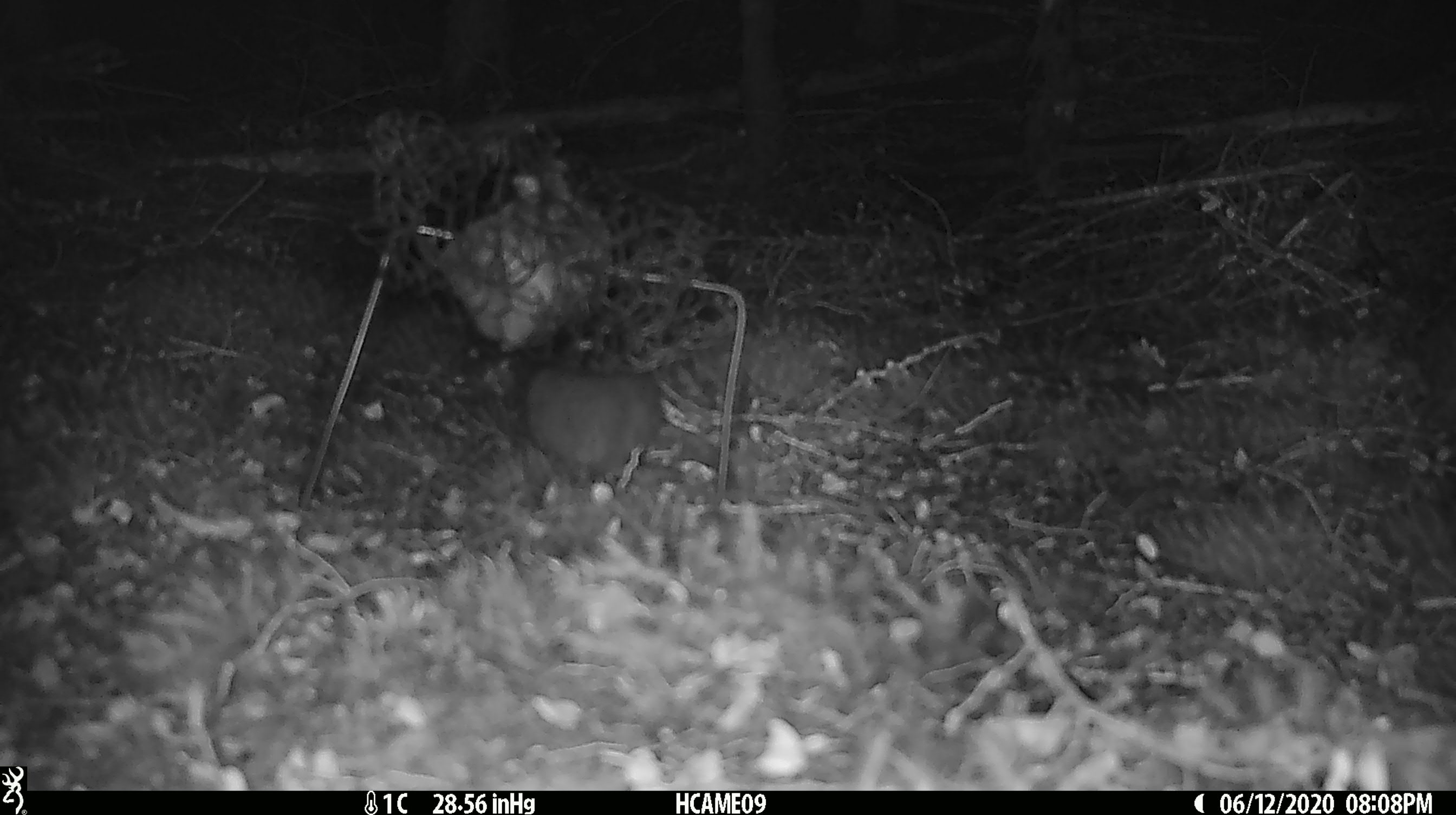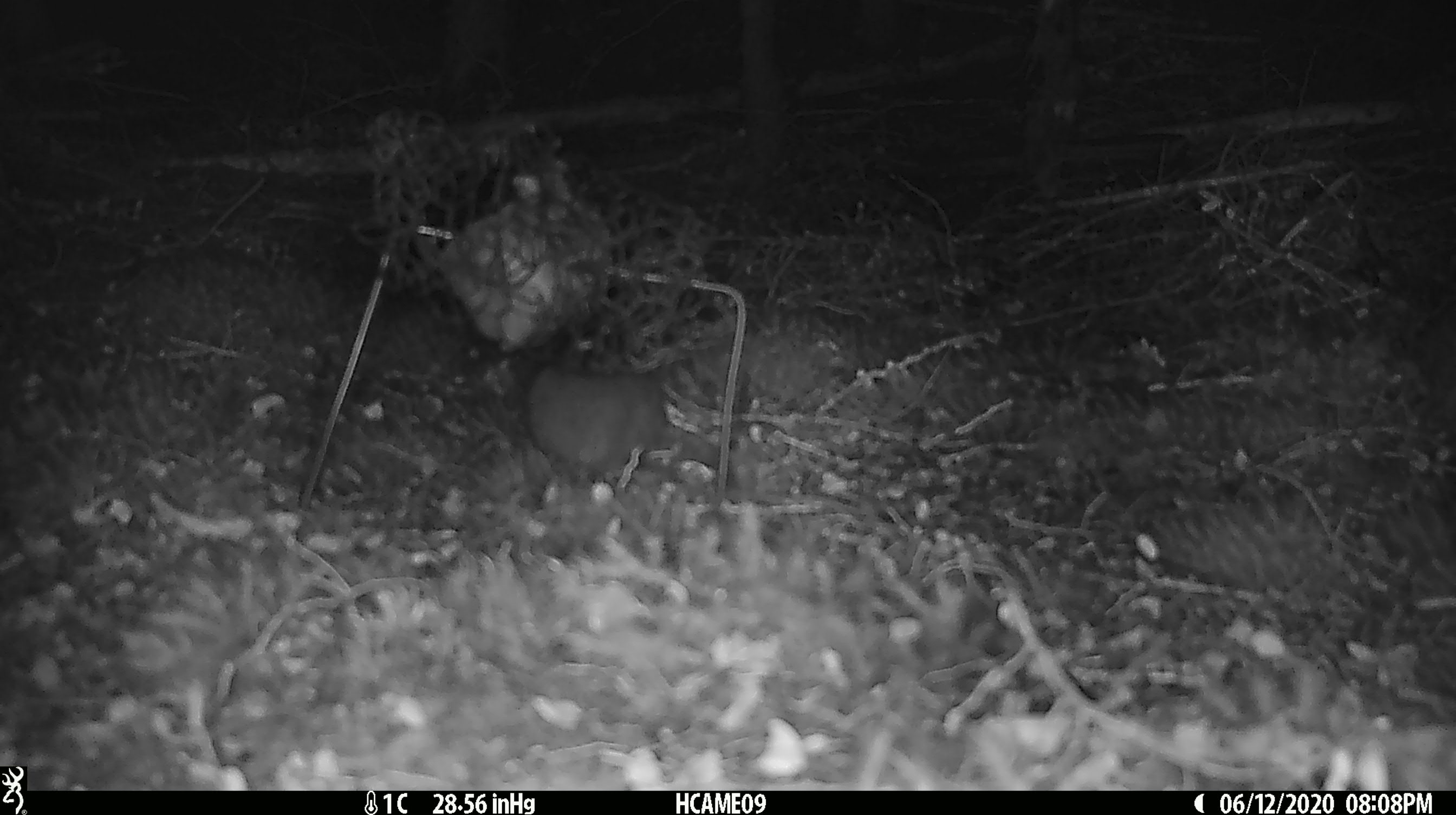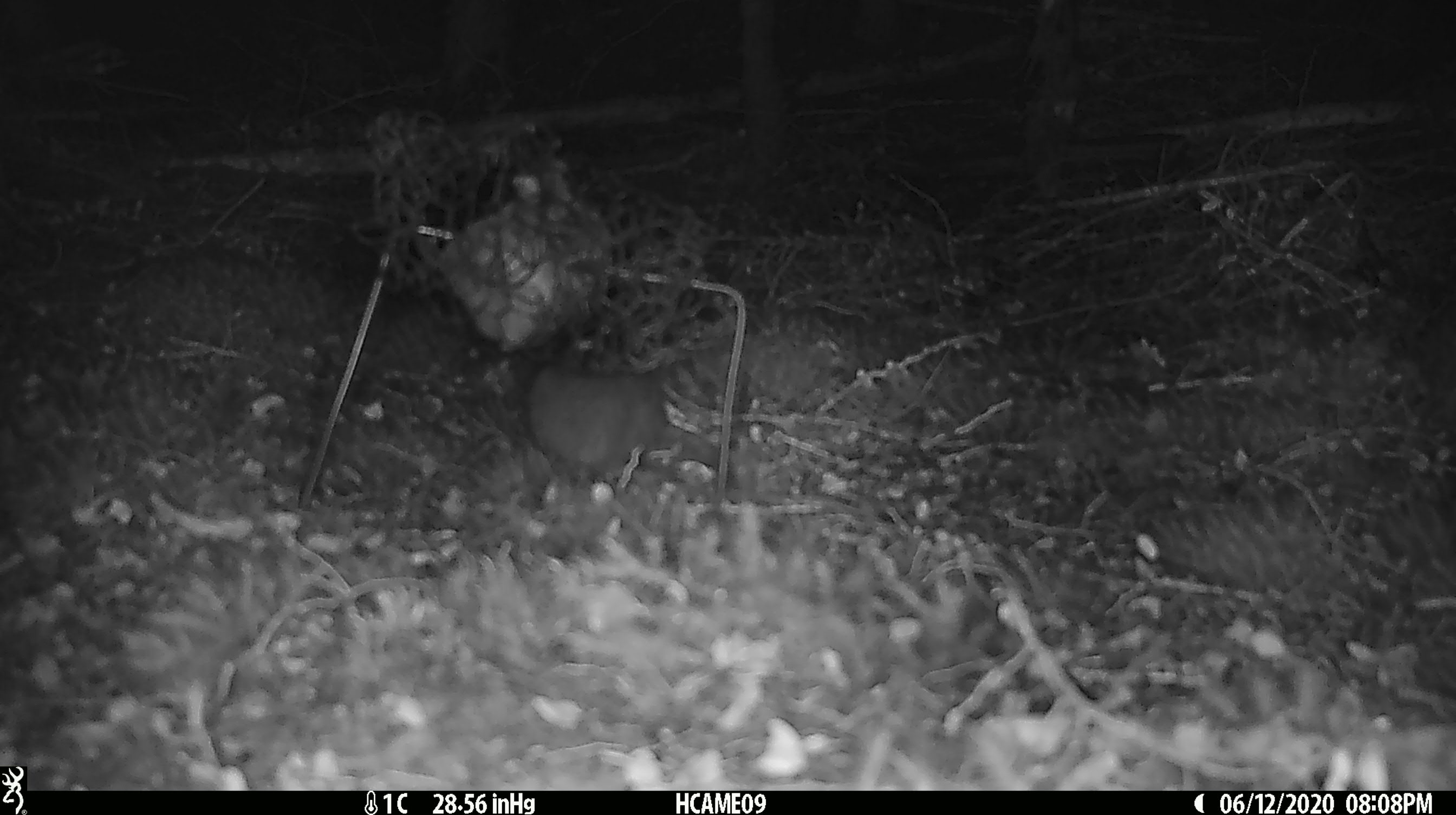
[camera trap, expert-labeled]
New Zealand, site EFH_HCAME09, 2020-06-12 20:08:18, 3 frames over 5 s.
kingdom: Animalia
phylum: Chordata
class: Mammalia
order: Rodentia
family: Muridae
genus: Rattus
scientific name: Rattus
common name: rat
Rat (Rattus).